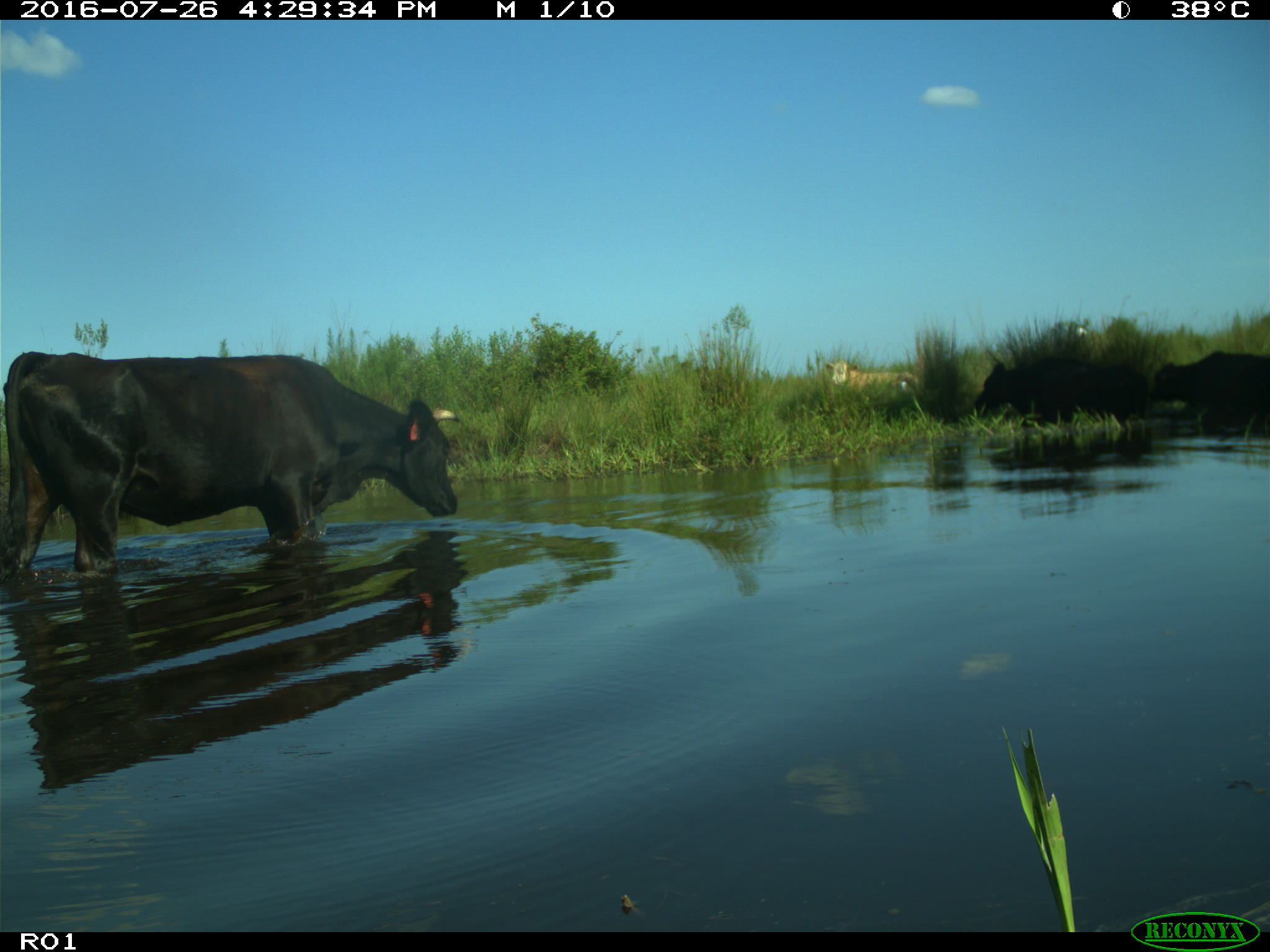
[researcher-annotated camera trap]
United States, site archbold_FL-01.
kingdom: Animalia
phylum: Chordata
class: Mammalia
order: Artiodactyla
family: Bovidae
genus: Bos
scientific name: Bos taurus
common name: domestic cow